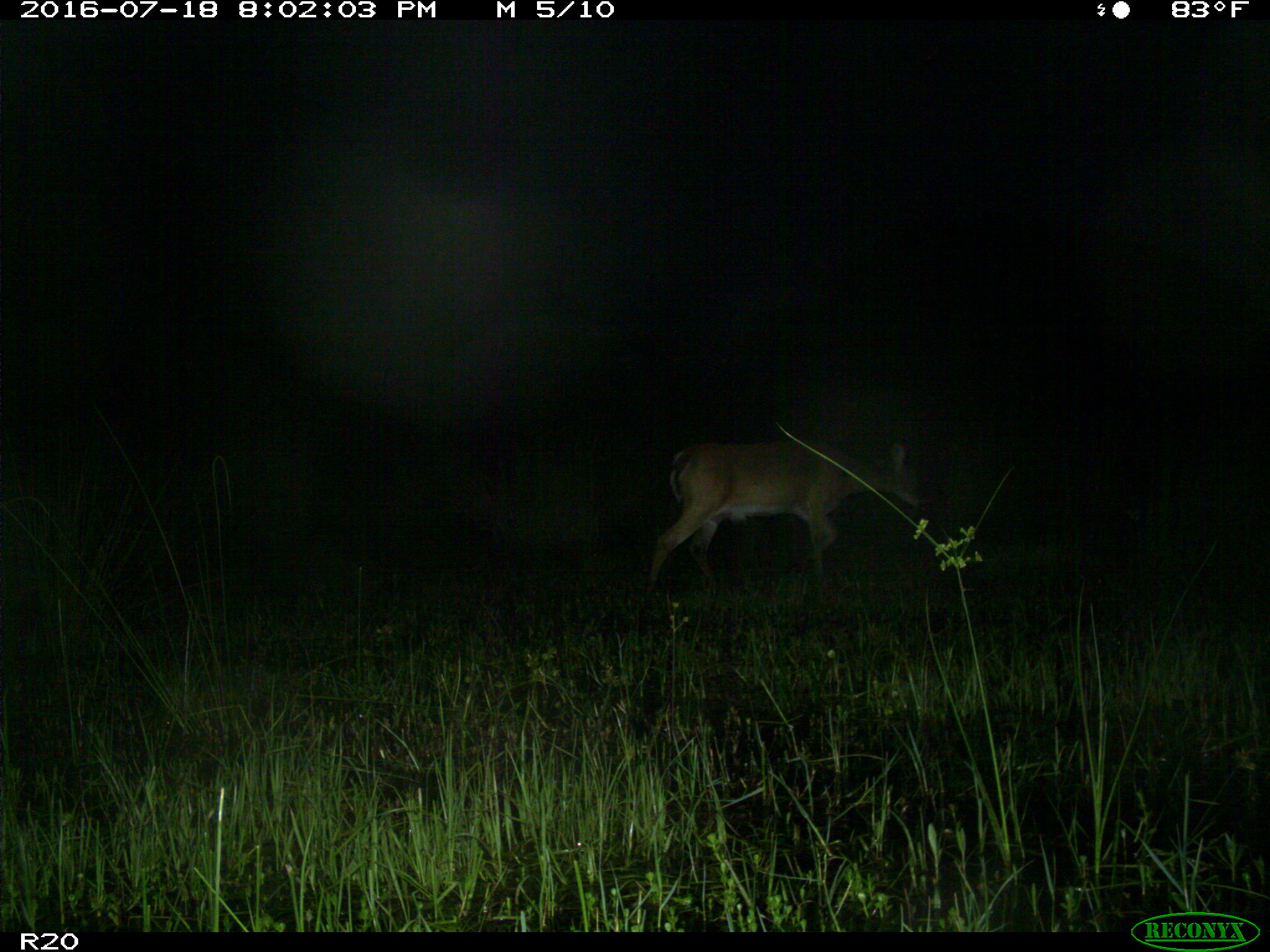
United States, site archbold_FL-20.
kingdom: Animalia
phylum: Chordata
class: Mammalia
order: Artiodactyla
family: Cervidae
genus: Odocoileus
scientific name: Odocoileus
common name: deer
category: unidentified deer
Unidentified deer (deer) (Odocoileus).